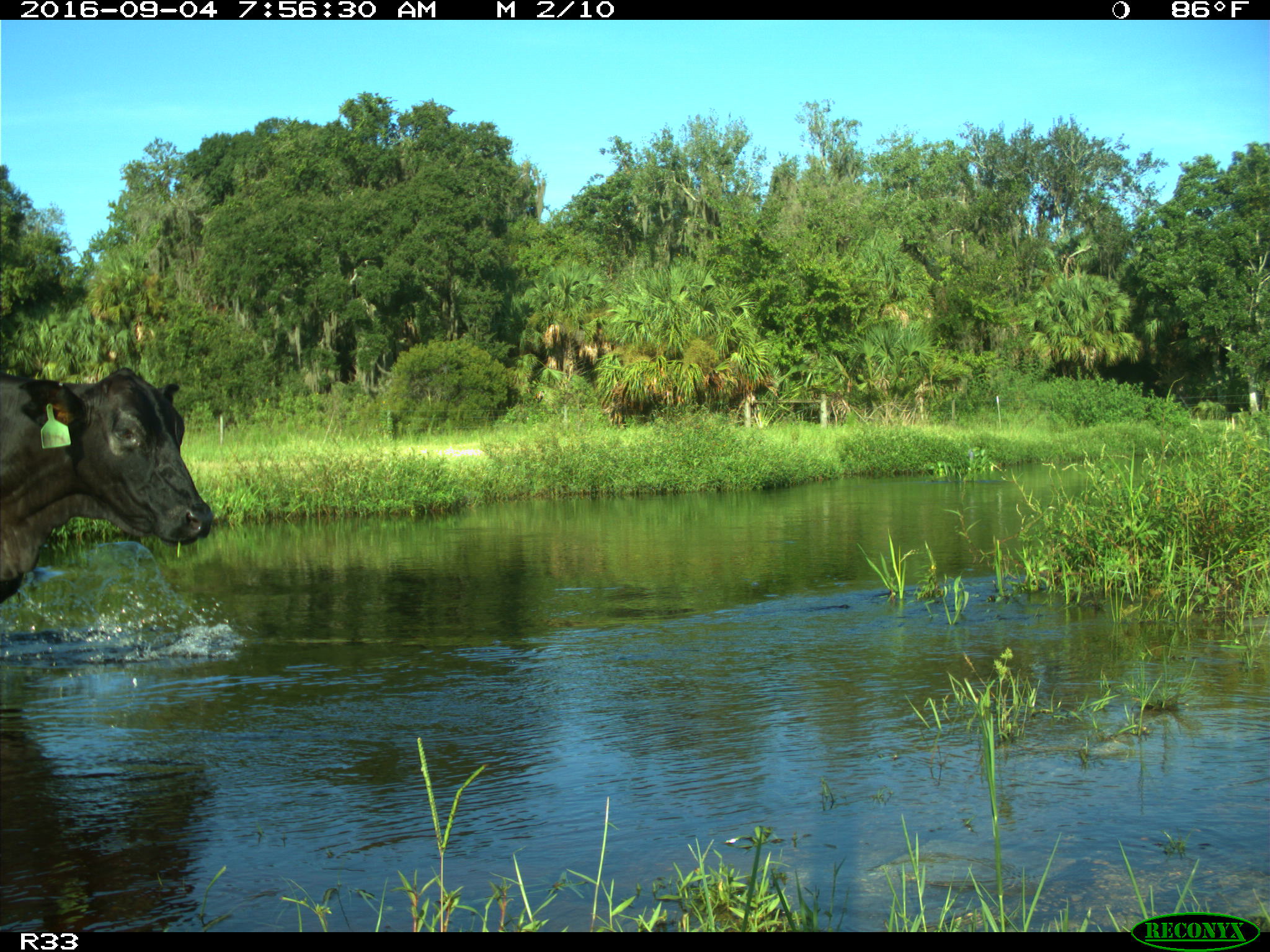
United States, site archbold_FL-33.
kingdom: Animalia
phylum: Chordata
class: Mammalia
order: Artiodactyla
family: Bovidae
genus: Bos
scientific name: Bos taurus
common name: domestic cow